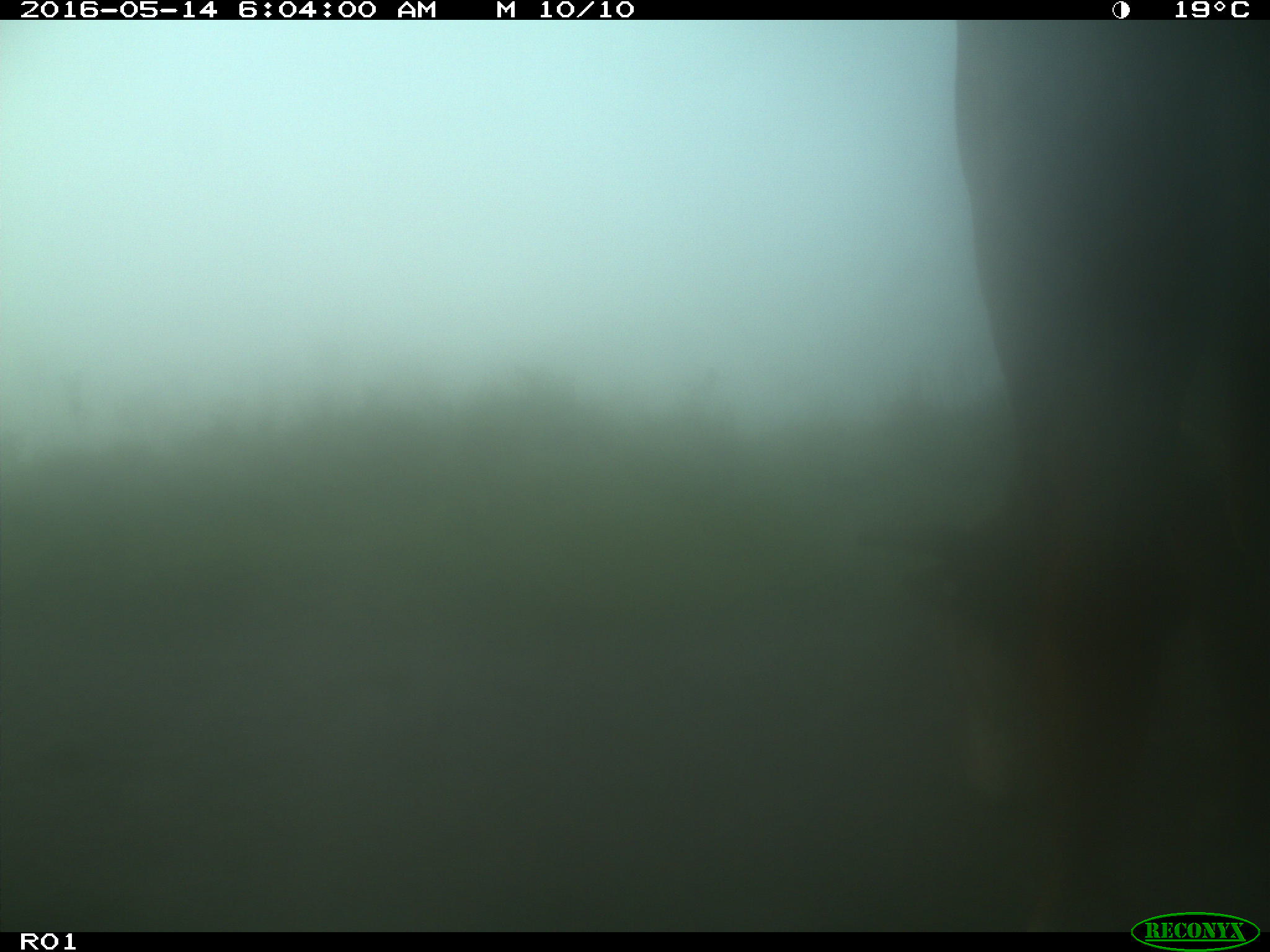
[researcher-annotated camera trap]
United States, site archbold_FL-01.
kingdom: Animalia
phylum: Chordata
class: Mammalia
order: Artiodactyla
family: Bovidae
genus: Bos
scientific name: Bos taurus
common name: domestic cow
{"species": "Bos taurus (domestic cow)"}